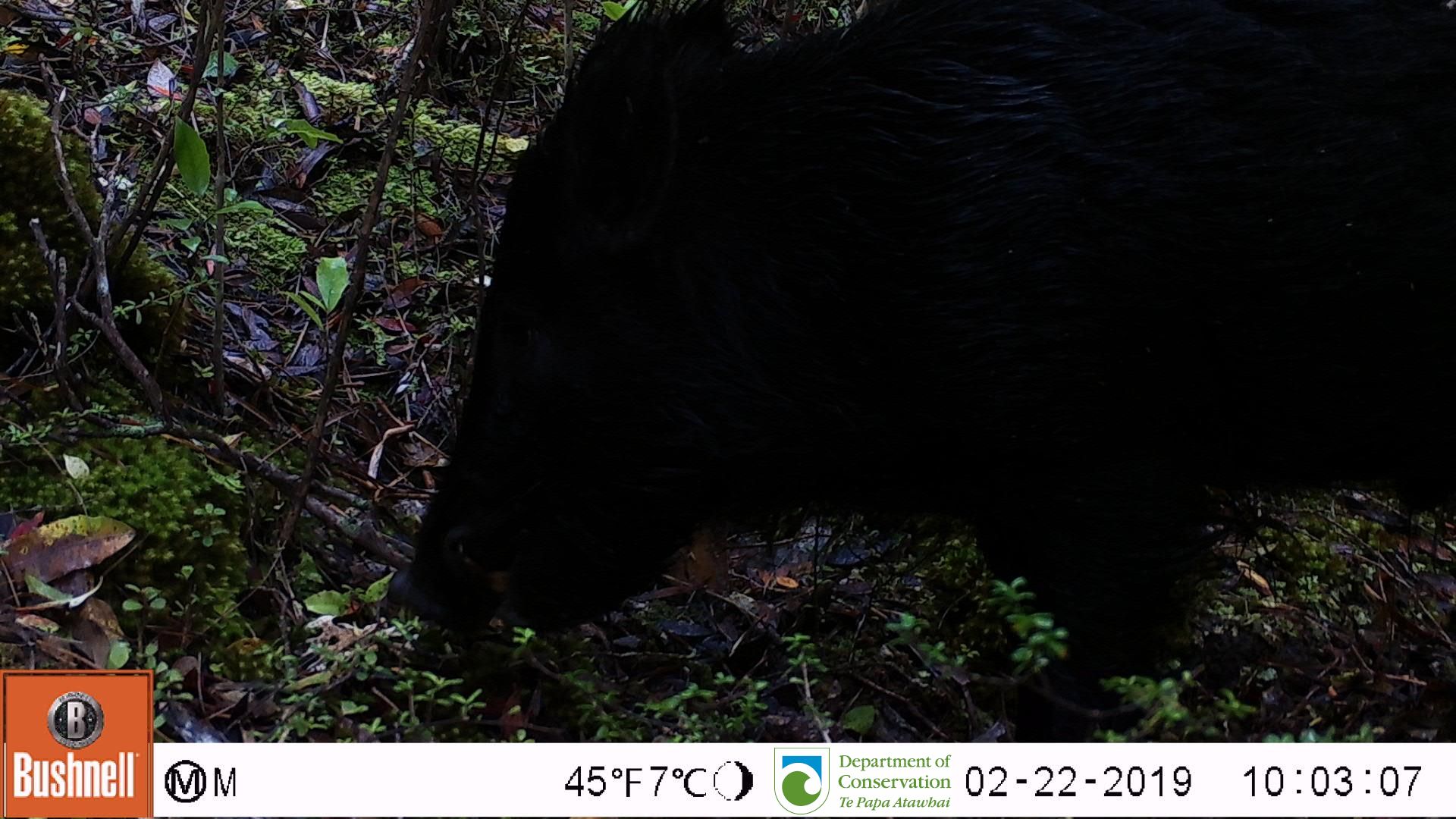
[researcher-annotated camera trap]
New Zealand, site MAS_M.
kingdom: Animalia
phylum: Chordata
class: Mammalia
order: Artiodactyla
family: Suidae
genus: Sus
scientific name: Sus scrofa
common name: pig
Pig (Sus scrofa).